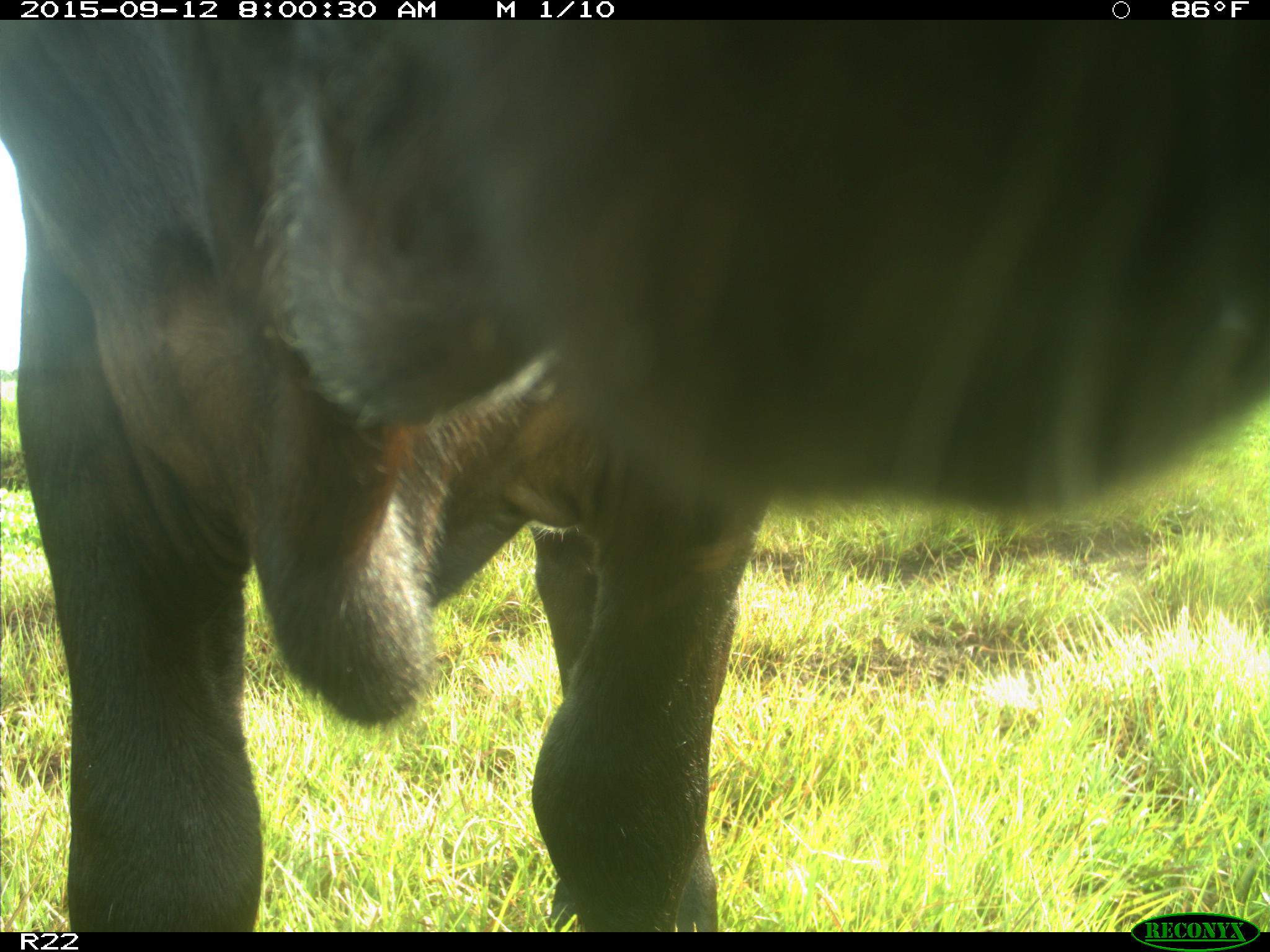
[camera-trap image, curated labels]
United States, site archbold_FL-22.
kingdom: Animalia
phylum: Chordata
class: Mammalia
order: Artiodactyla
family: Bovidae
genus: Bos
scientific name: Bos taurus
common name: domestic cow